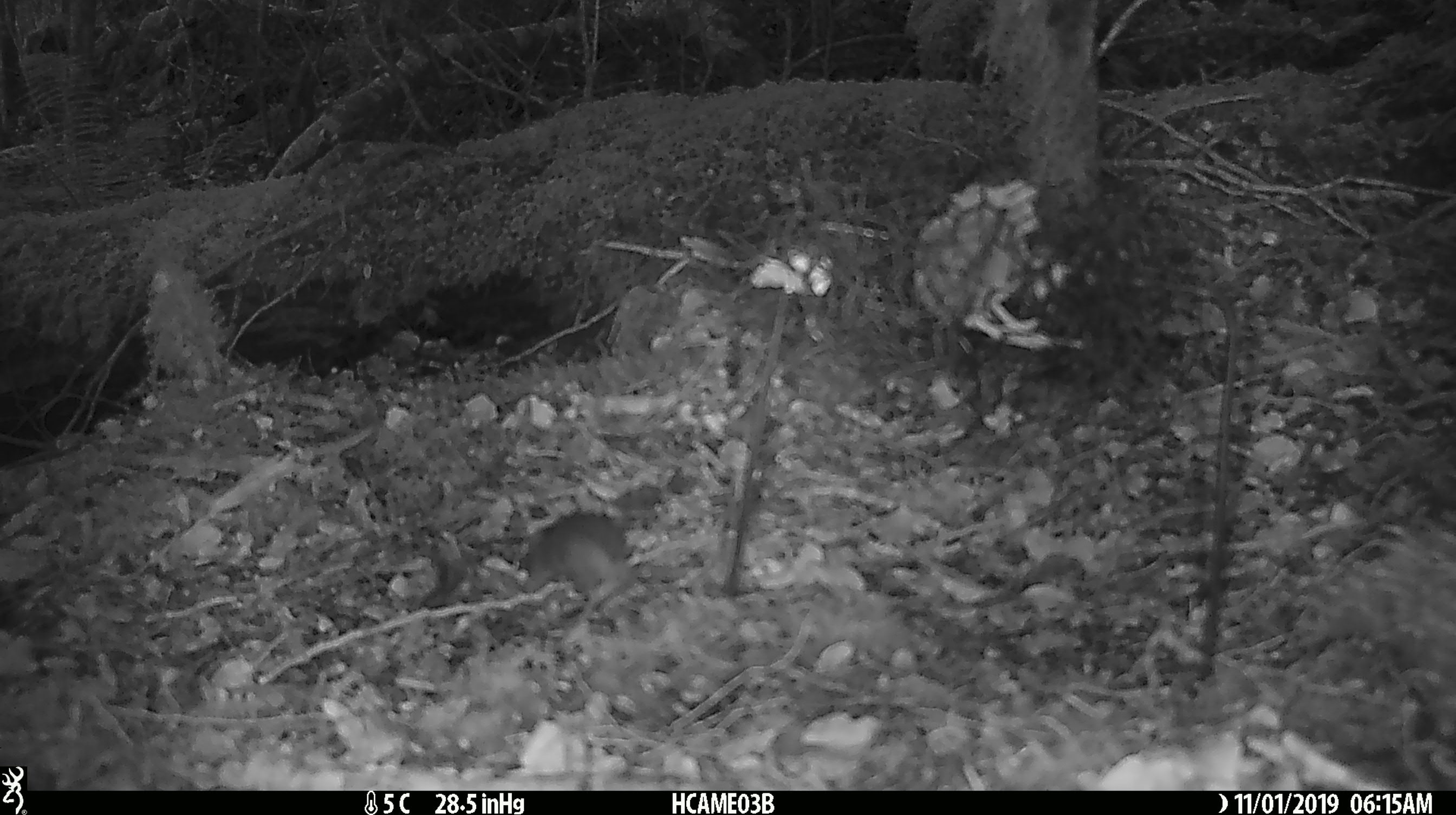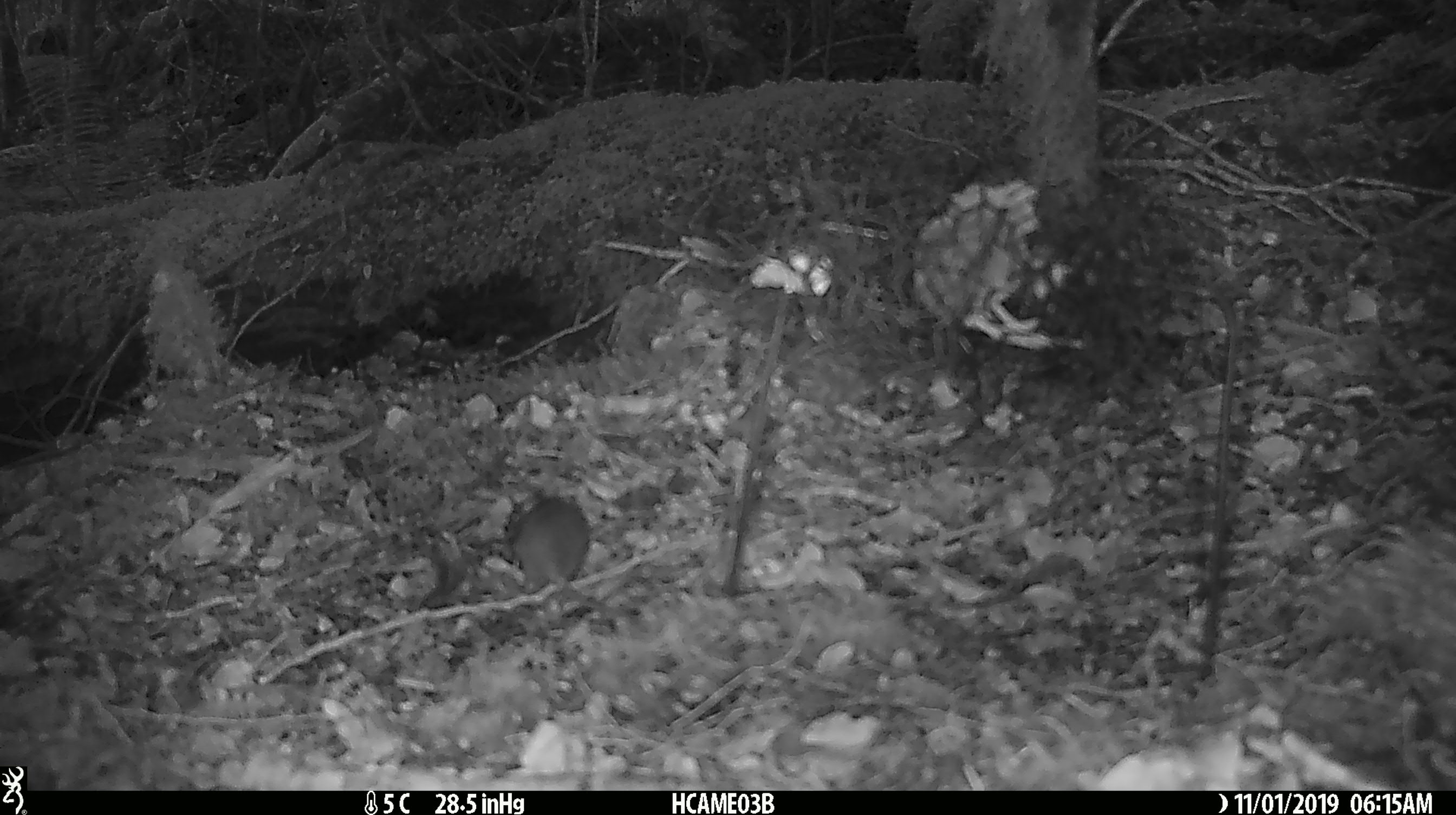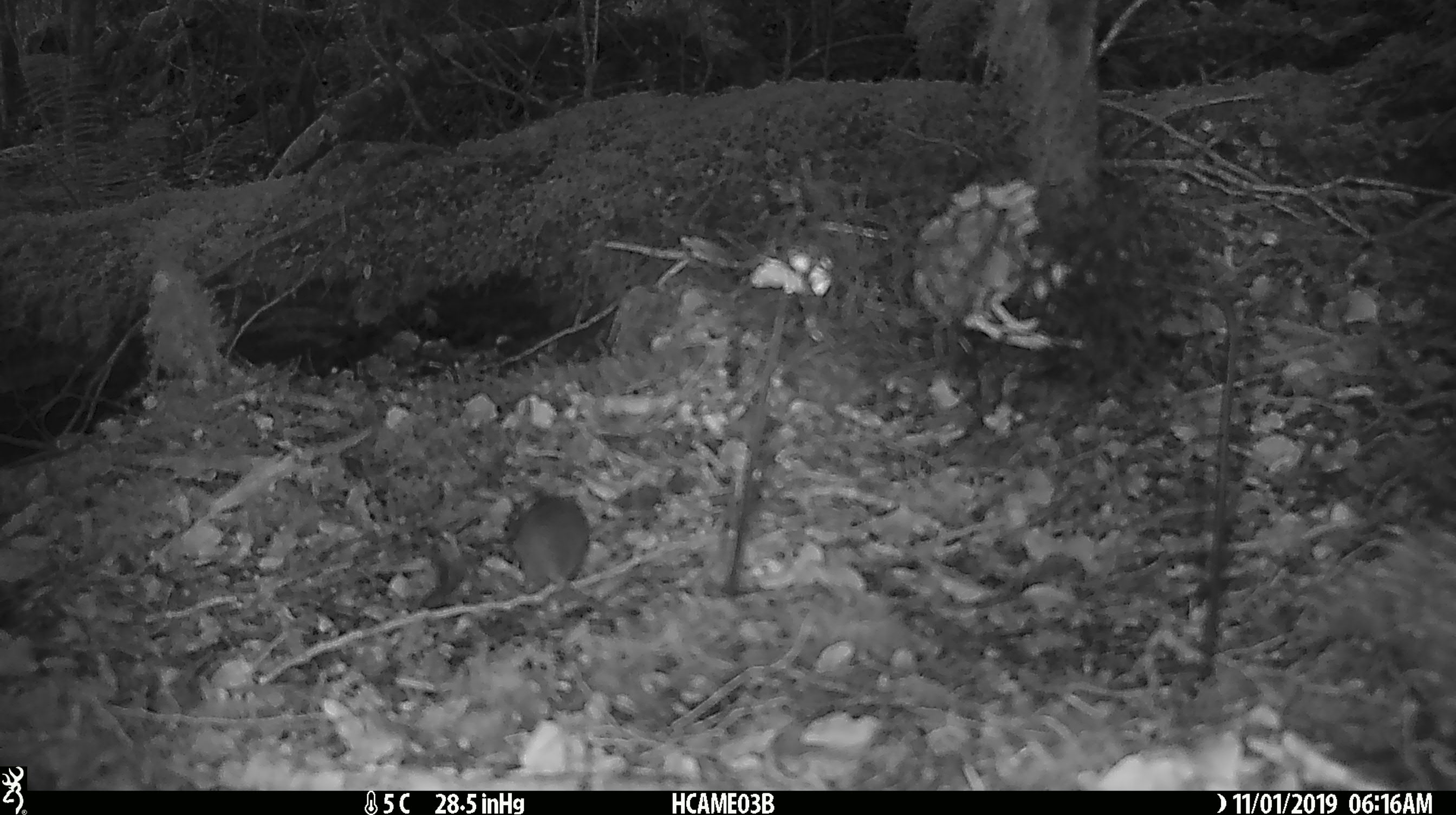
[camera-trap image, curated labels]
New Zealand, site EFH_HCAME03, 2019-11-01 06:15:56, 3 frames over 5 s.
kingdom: Animalia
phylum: Chordata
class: Mammalia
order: Rodentia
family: Muridae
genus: Mus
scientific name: Mus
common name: mouse